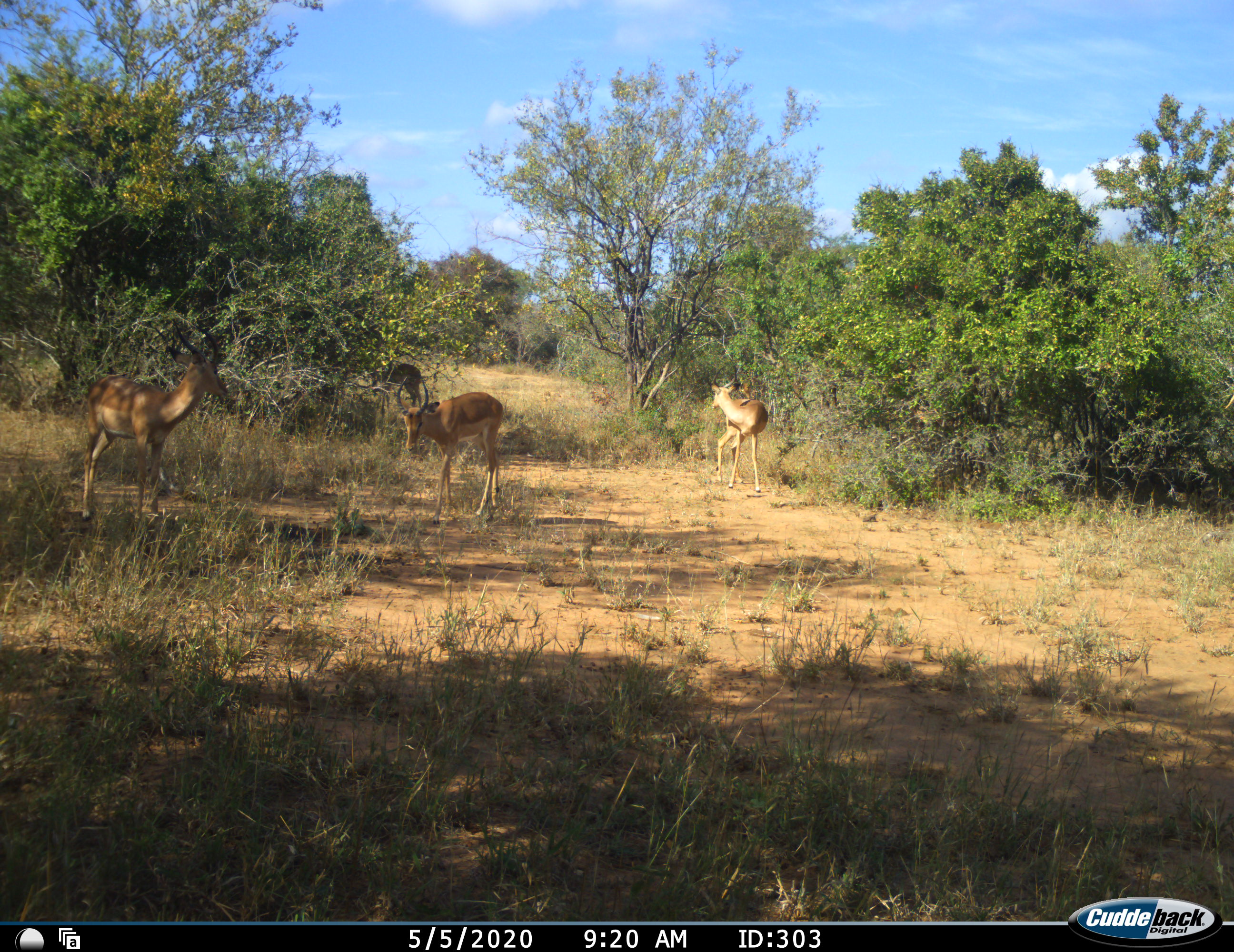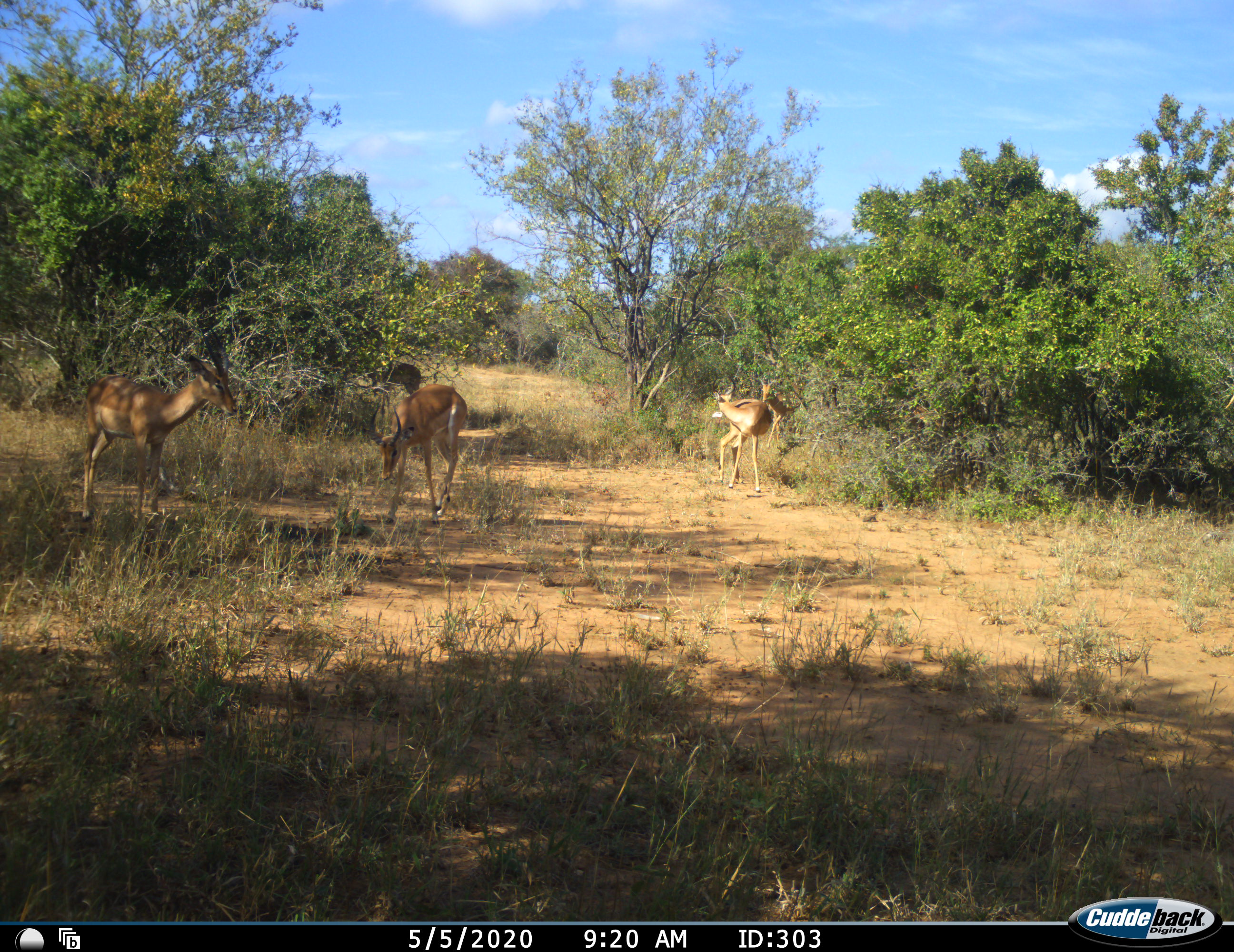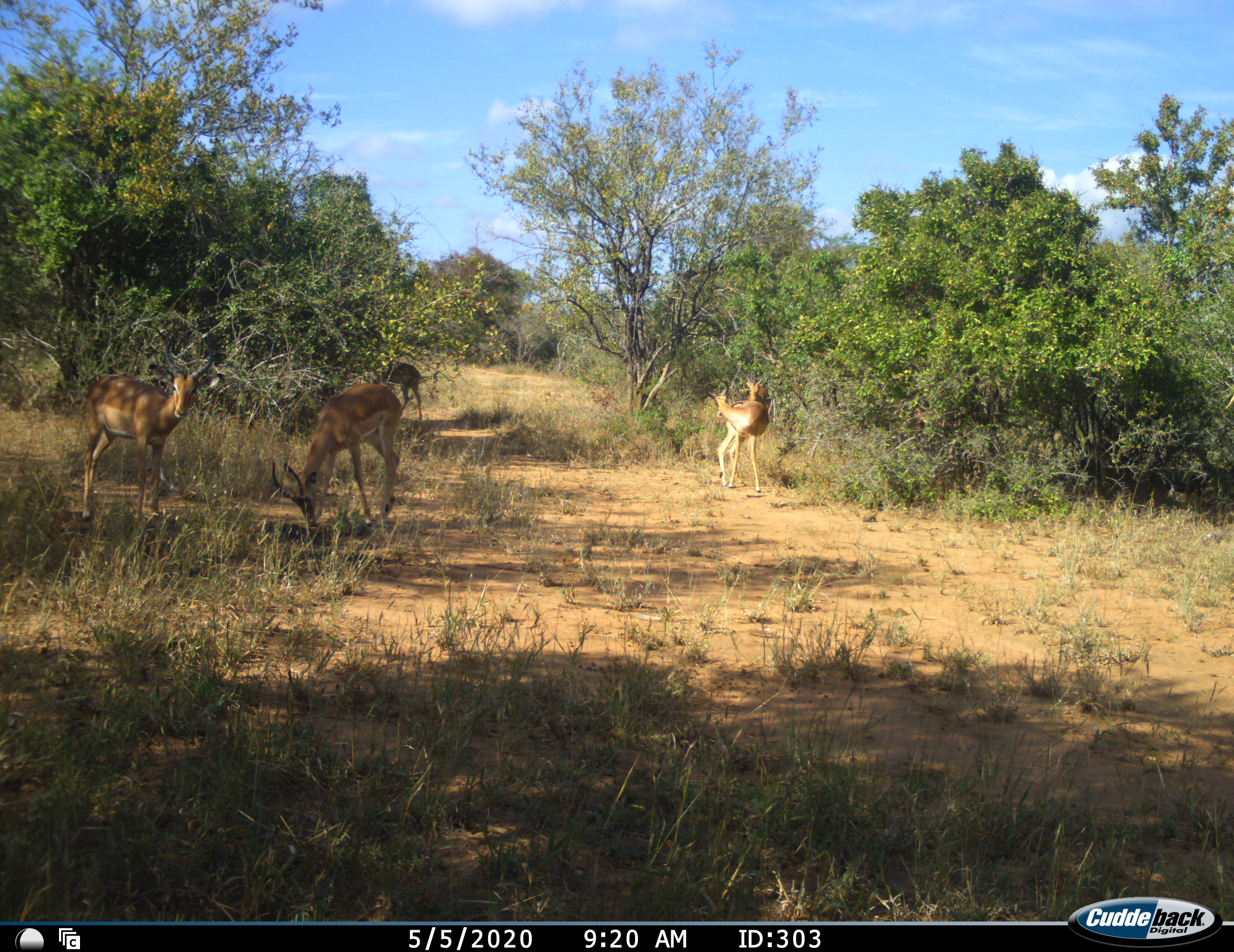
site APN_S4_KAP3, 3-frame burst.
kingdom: Animalia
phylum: Chordata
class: Mammalia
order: Artiodactyla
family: Bovidae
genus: Aepyceros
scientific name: Aepyceros melampus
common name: impala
Impala (Aepyceros melampus), count 4. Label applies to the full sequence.